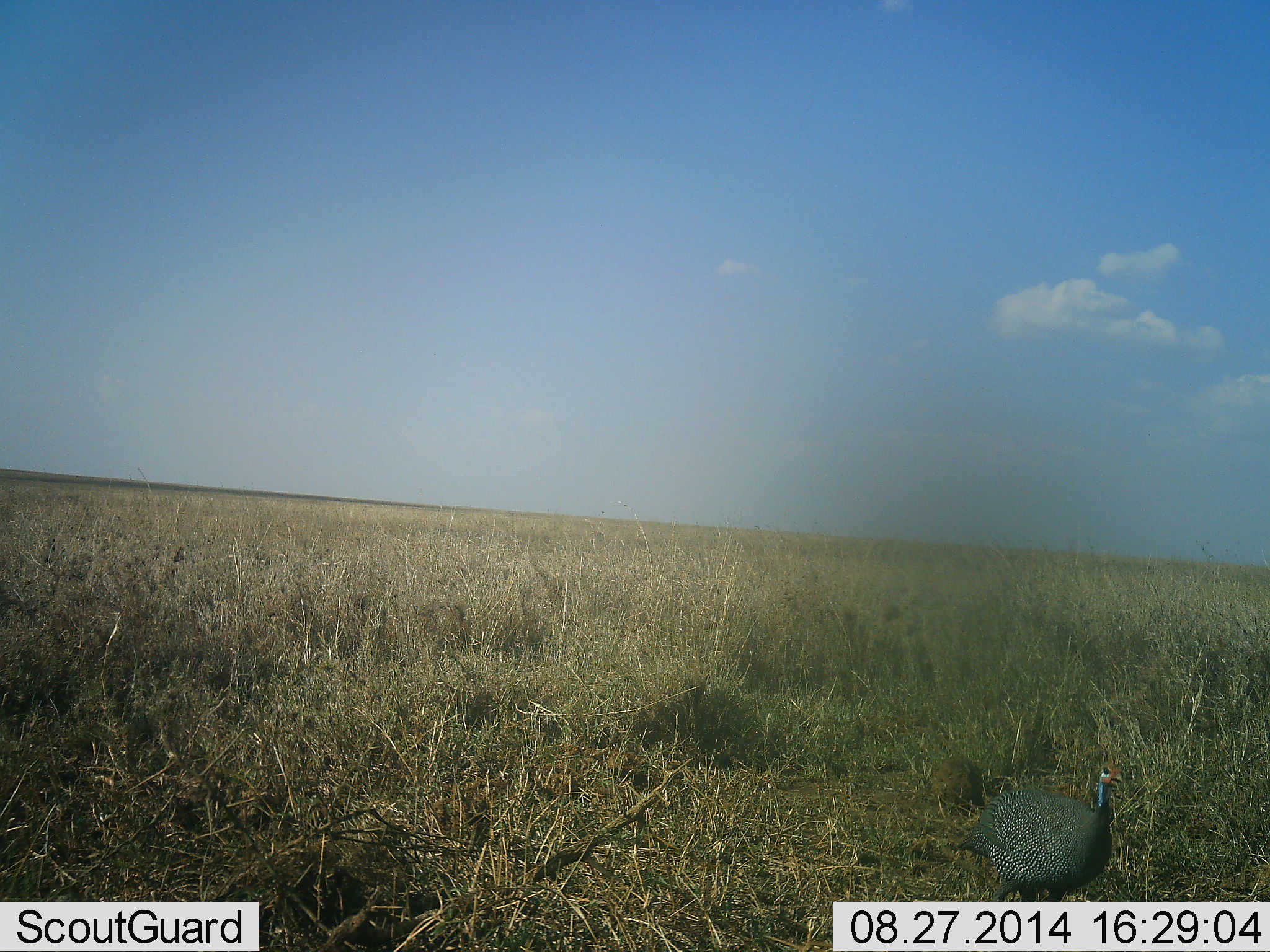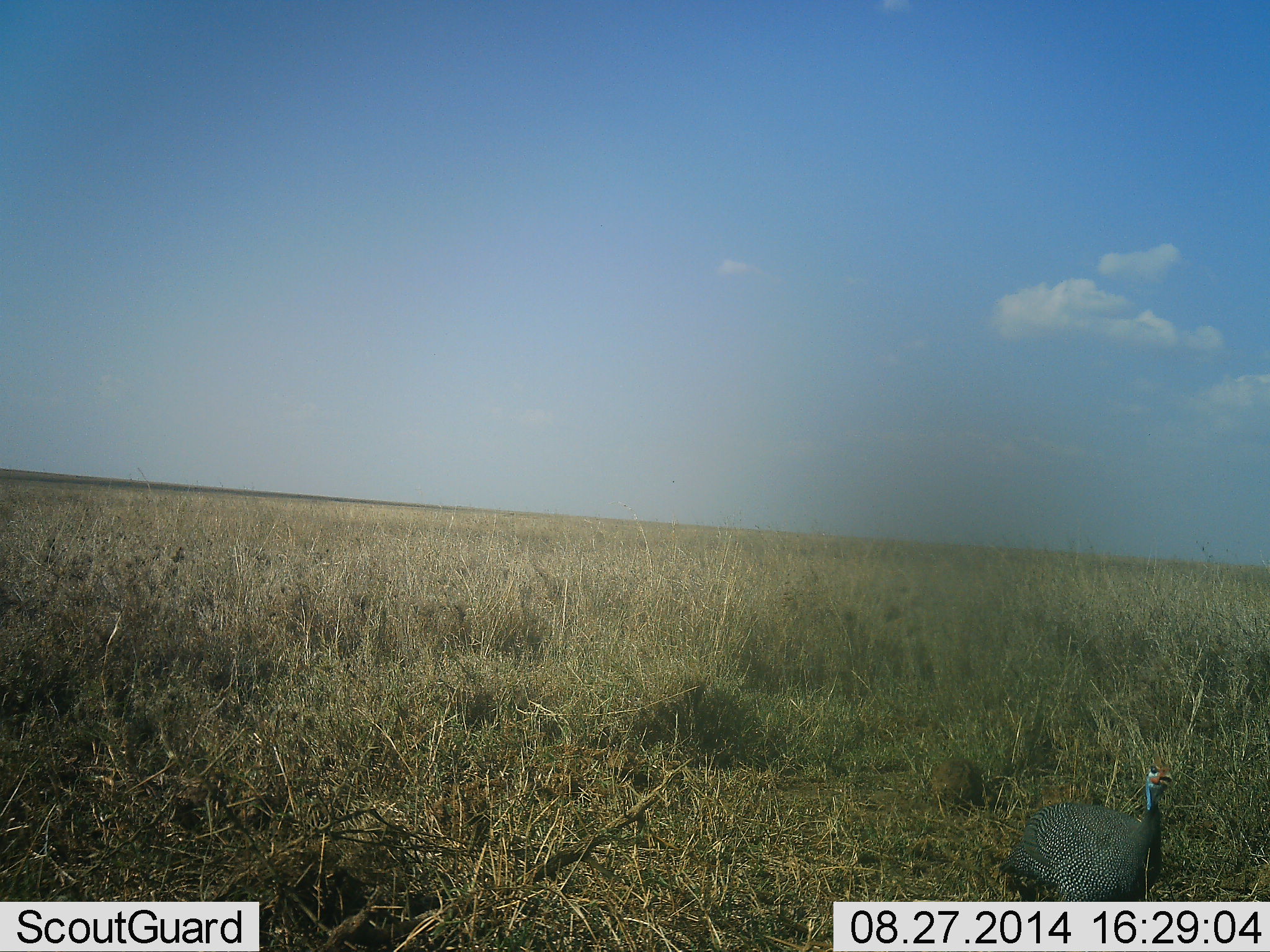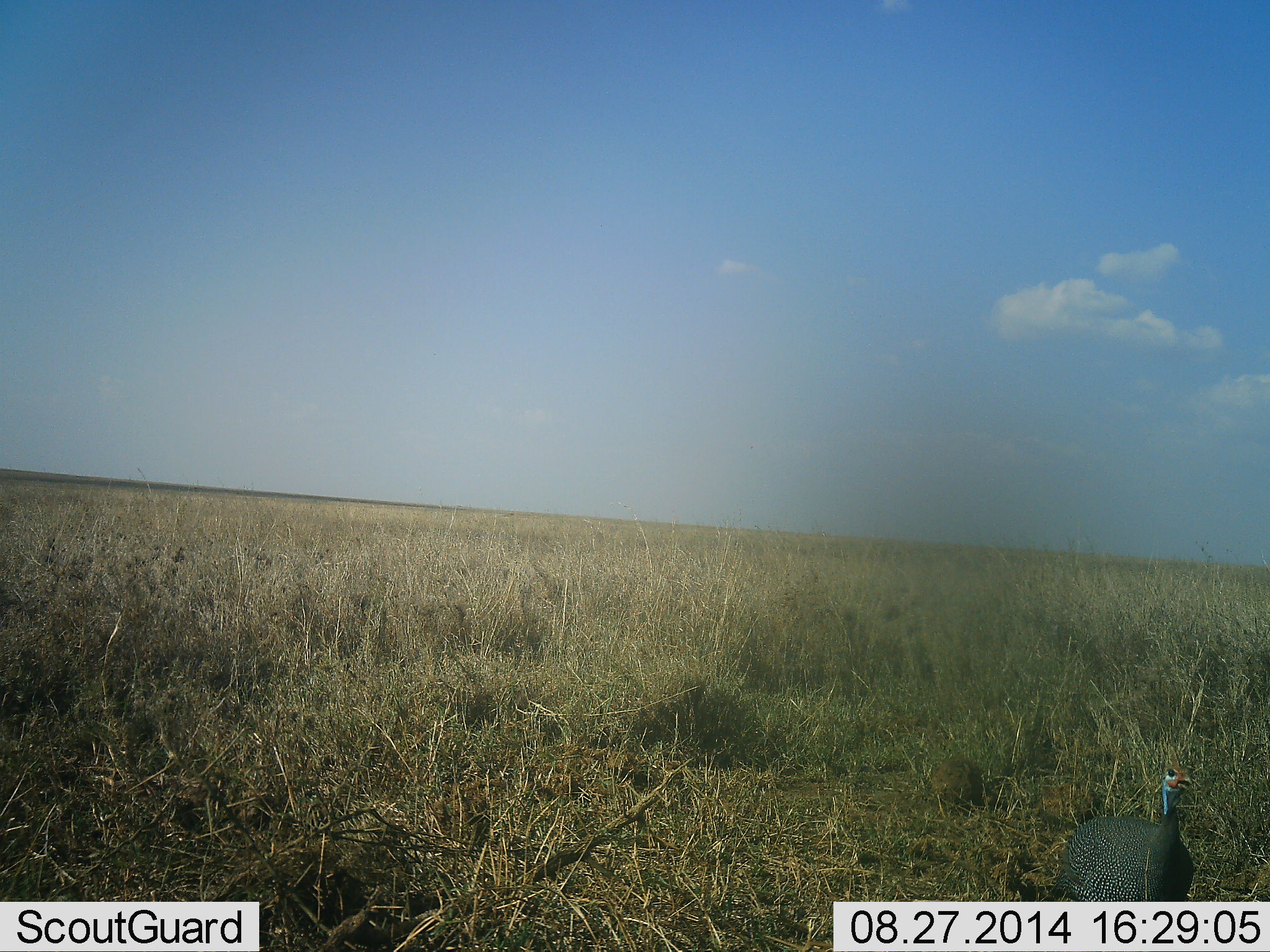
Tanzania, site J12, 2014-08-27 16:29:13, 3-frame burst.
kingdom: Animalia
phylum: Chordata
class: Aves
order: Galliformes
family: Numididae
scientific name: Numididae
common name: guinea fowl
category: guineafowl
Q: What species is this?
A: Guineafowl (guinea fowl) (Numididae).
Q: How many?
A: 1.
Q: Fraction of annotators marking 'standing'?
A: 40%.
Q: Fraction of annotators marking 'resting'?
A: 0%.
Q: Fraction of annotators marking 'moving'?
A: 60%.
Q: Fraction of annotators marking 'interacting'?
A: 0%.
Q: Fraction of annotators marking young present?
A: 0%.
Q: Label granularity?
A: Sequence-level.